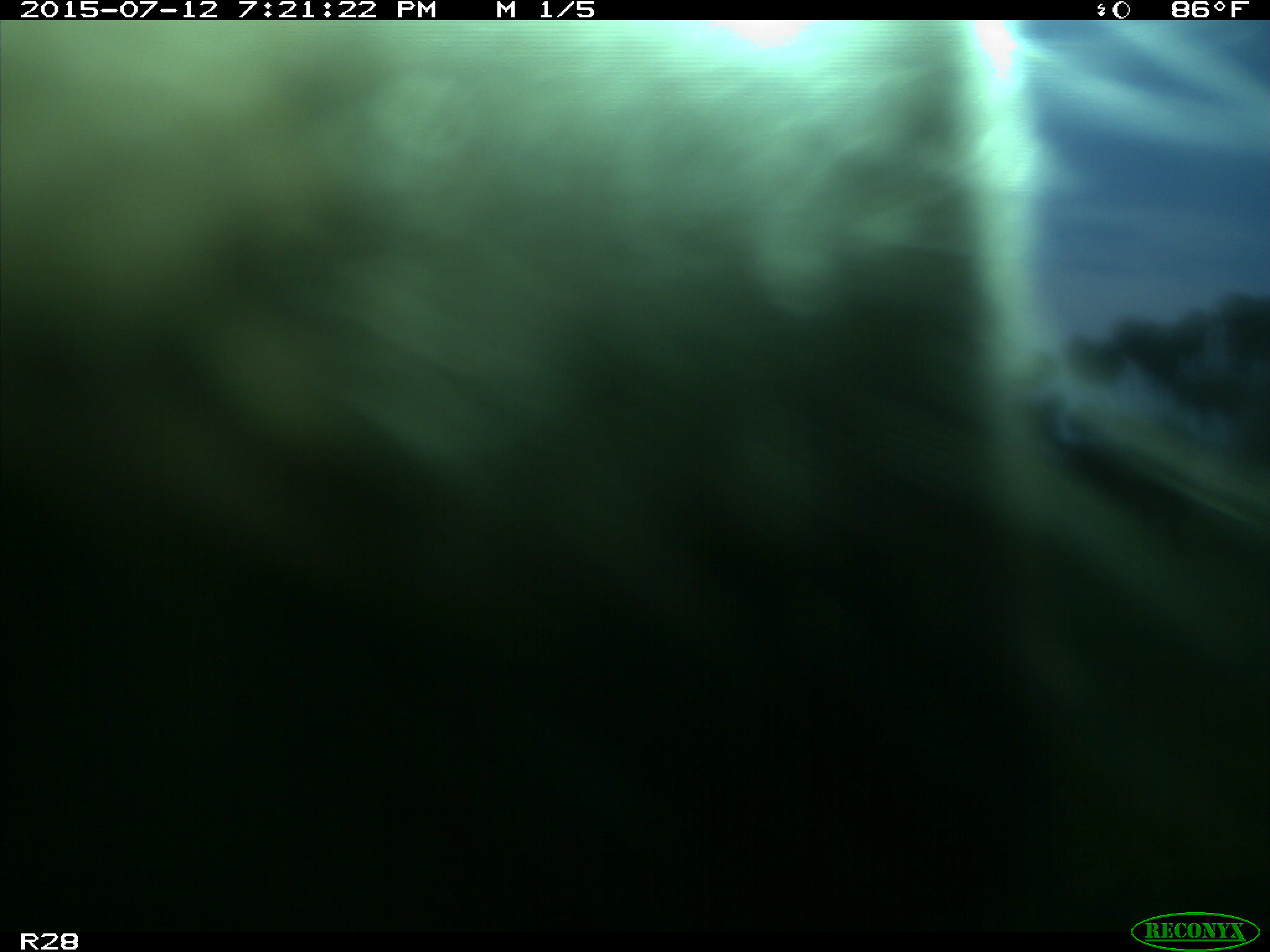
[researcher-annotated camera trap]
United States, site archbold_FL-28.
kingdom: Animalia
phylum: Chordata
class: Mammalia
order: Artiodactyla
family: Bovidae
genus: Bos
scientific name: Bos taurus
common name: domestic cow